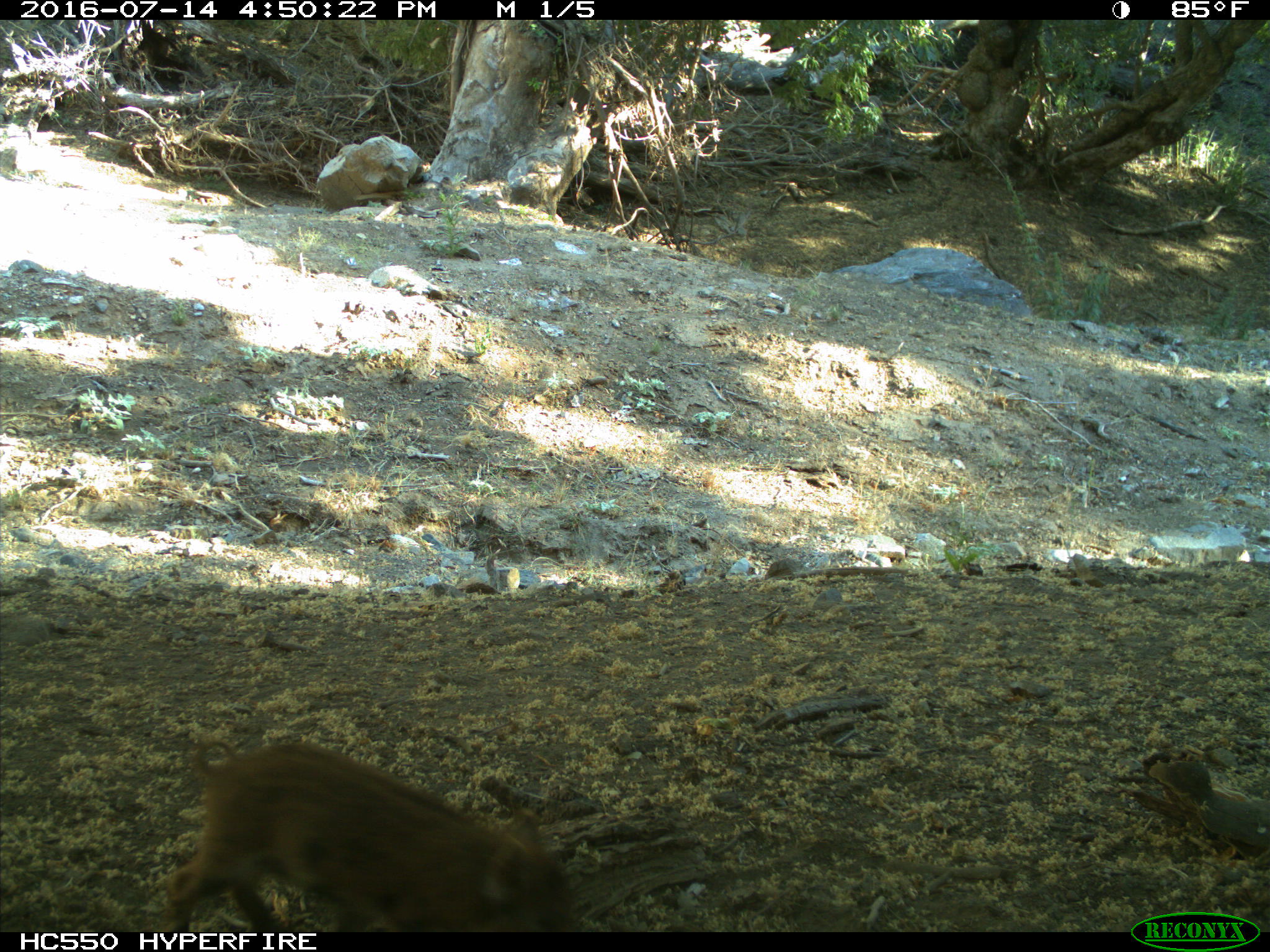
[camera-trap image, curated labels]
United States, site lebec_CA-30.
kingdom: Animalia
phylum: Chordata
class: Mammalia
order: Artiodactyla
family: Suidae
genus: Sus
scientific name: Sus scrofa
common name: wild boar